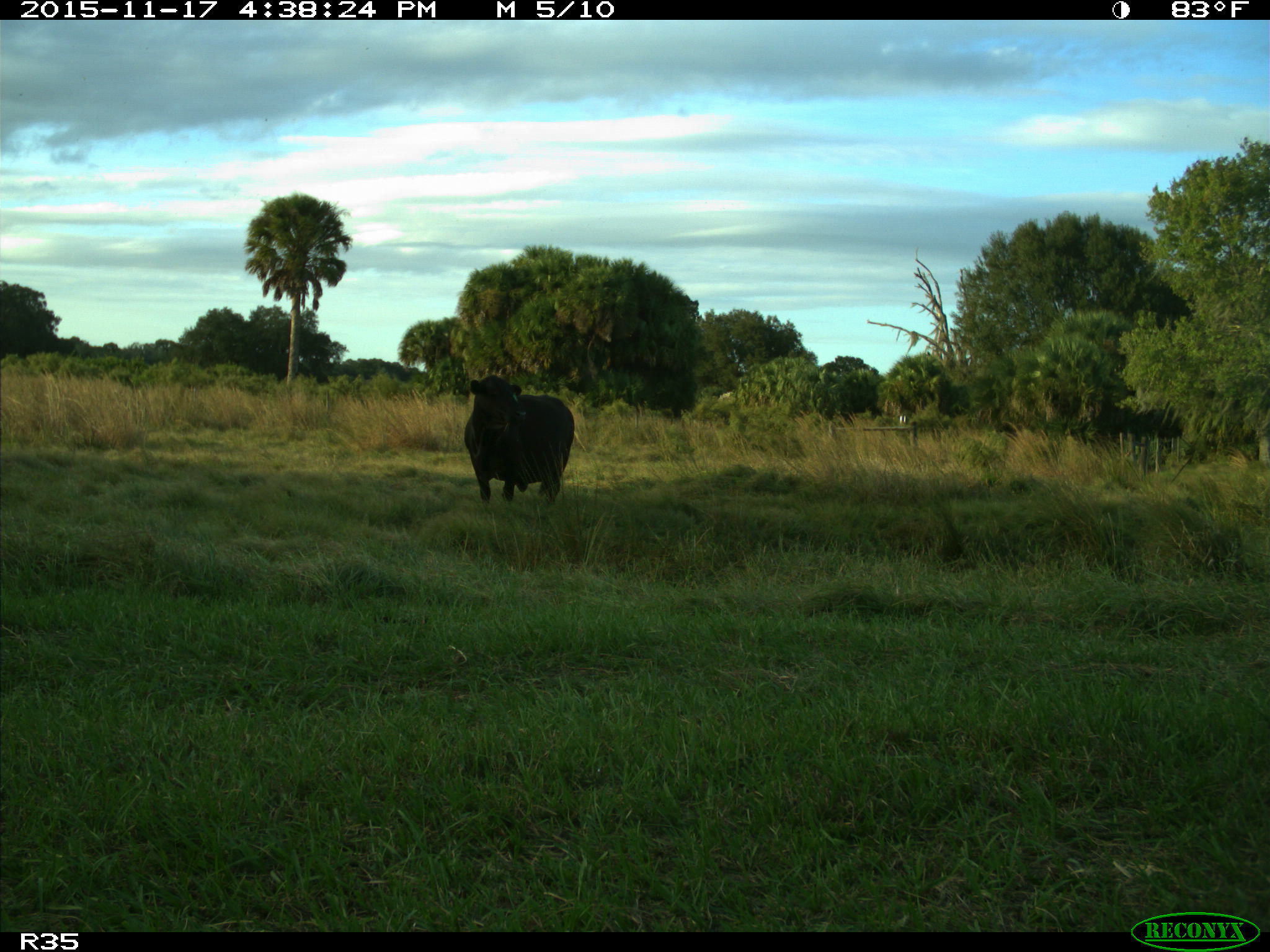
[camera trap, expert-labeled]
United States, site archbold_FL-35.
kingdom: Animalia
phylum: Chordata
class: Mammalia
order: Artiodactyla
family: Bovidae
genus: Bos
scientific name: Bos taurus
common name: domestic cow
Bos taurus (domestic cow).